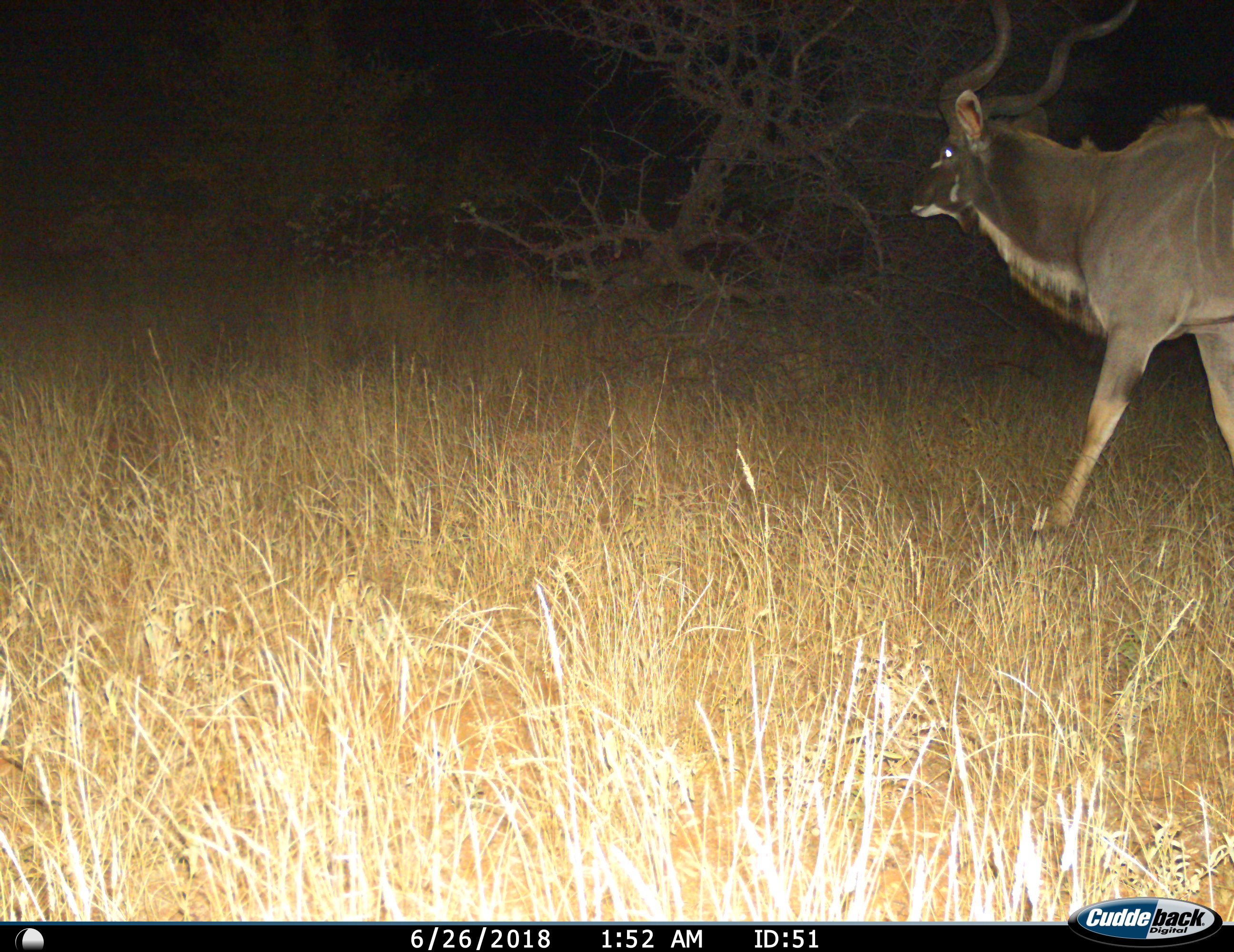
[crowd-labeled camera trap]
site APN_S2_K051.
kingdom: Animalia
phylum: Chordata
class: Mammalia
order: Artiodactyla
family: Bovidae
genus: Tragelaphus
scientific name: Tragelaphus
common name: kudu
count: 1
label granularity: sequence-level